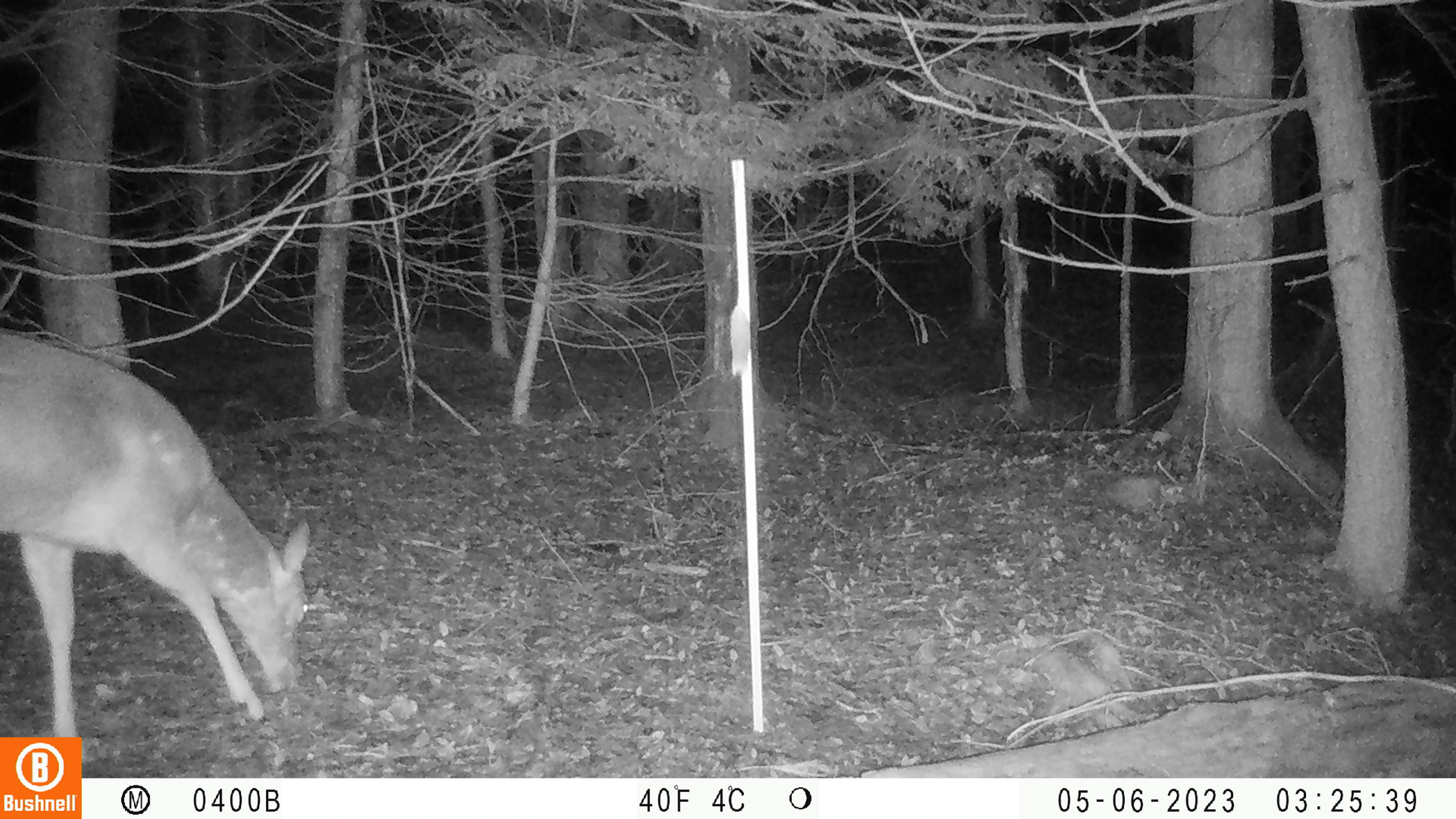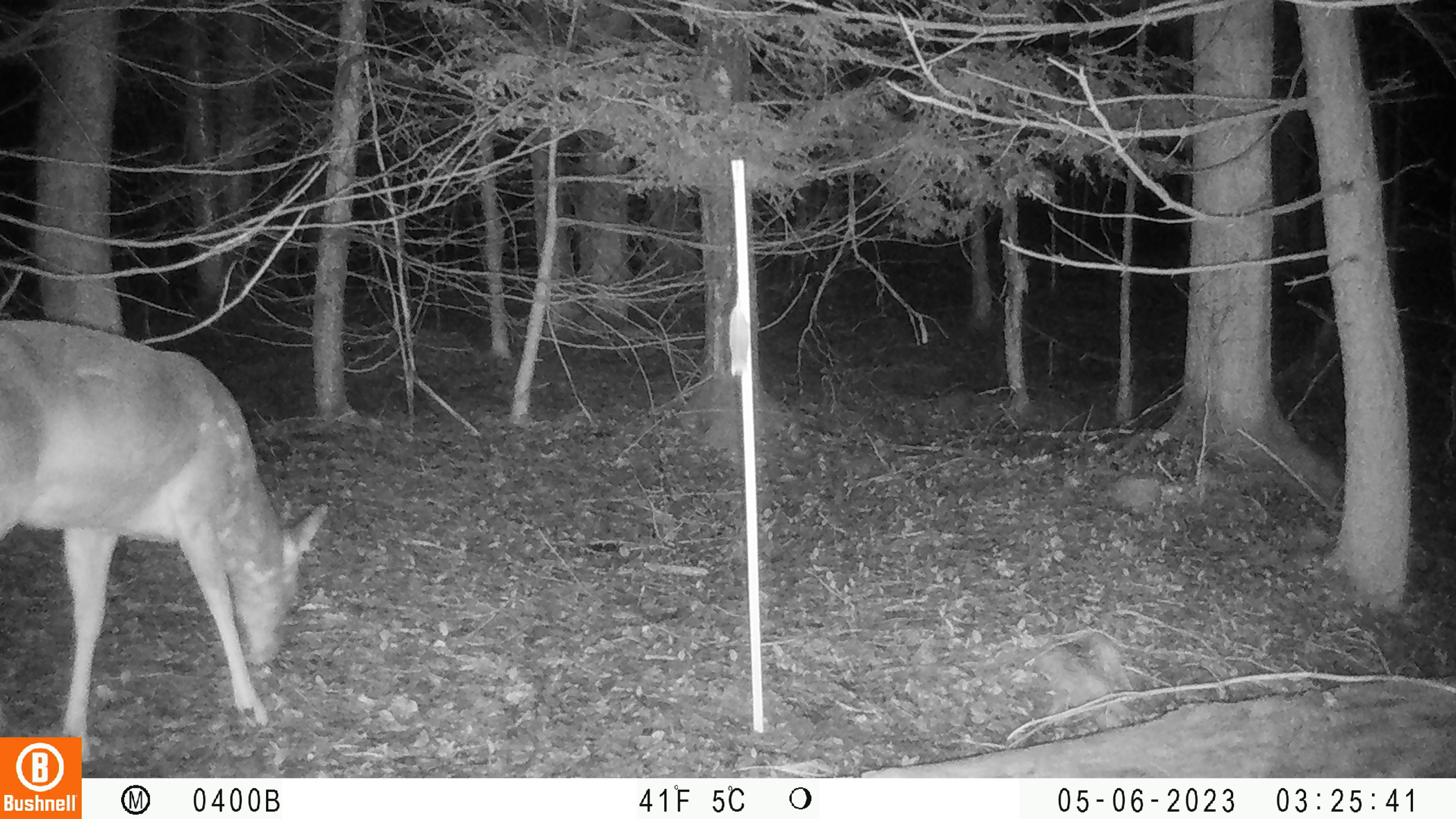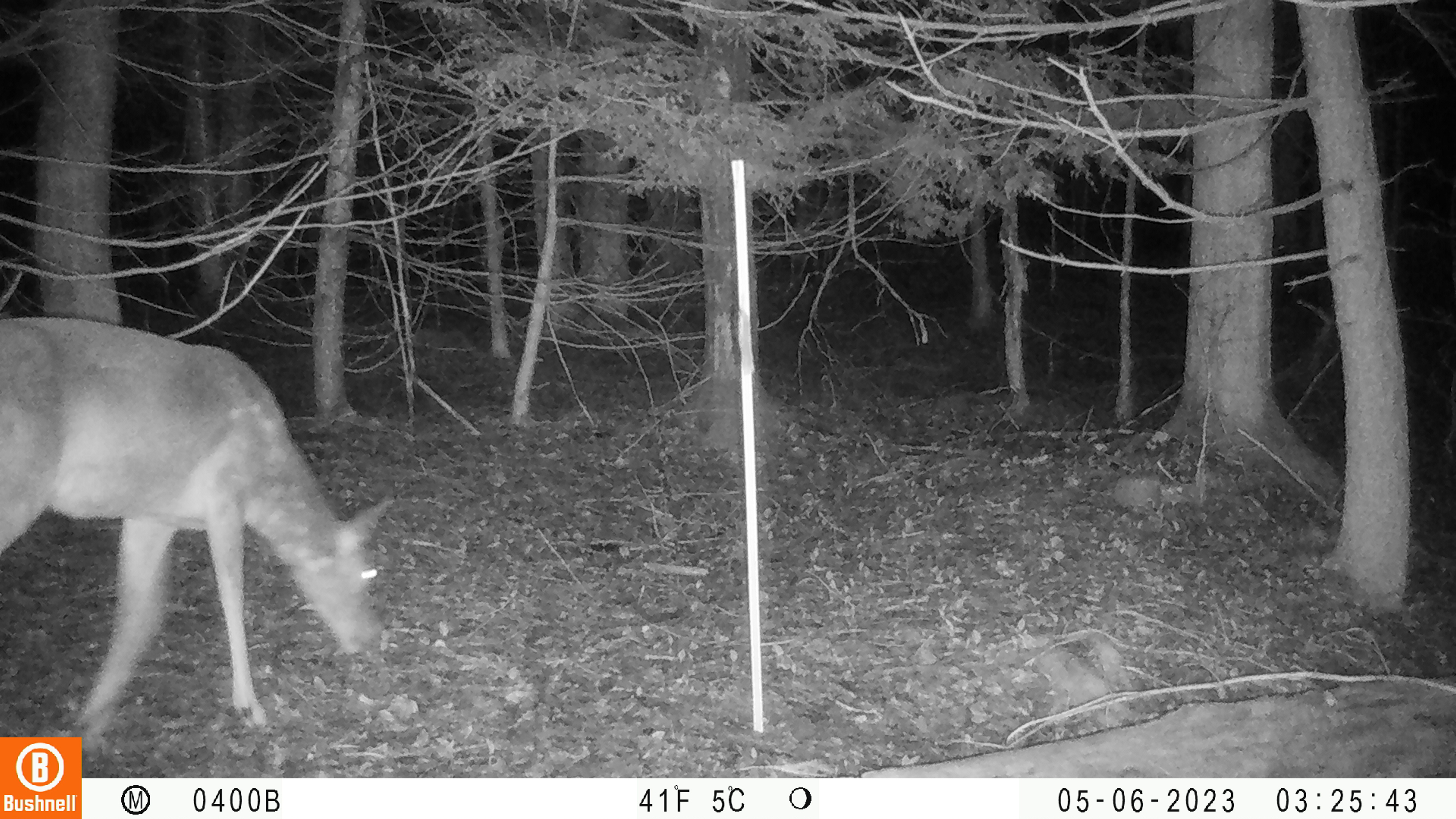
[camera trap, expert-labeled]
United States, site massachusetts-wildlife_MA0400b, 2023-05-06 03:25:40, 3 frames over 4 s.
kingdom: Animalia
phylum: Chordata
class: Mammalia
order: Artiodactyla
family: Cervidae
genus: Odocoileus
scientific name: Odocoileus virginianus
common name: white-tailed deer